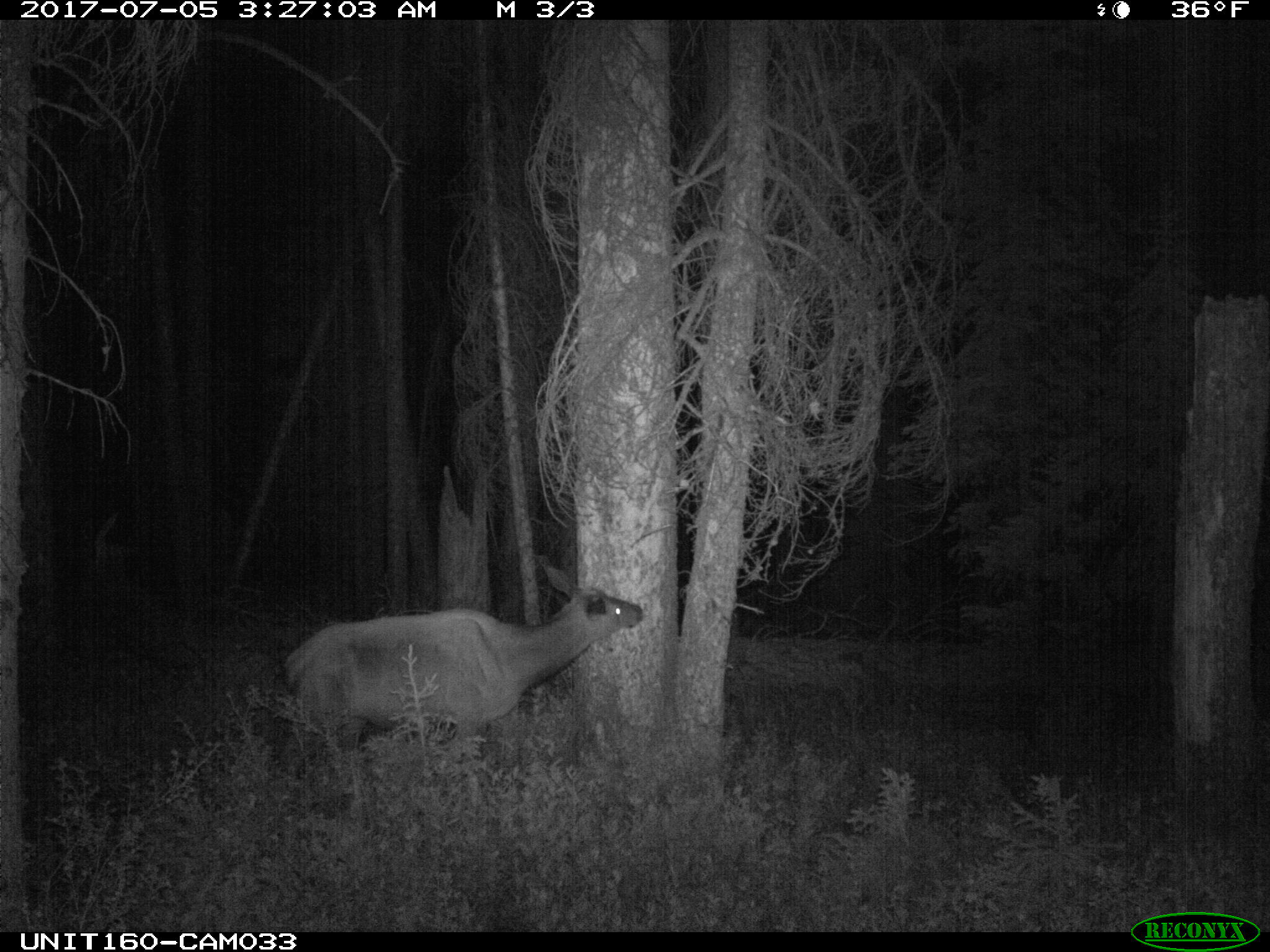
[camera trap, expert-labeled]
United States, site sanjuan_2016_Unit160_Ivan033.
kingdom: Animalia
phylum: Chordata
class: Mammalia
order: Artiodactyla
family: Cervidae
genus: Cervus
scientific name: Cervus elaphus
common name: red deer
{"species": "Cervus elaphus (red deer)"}